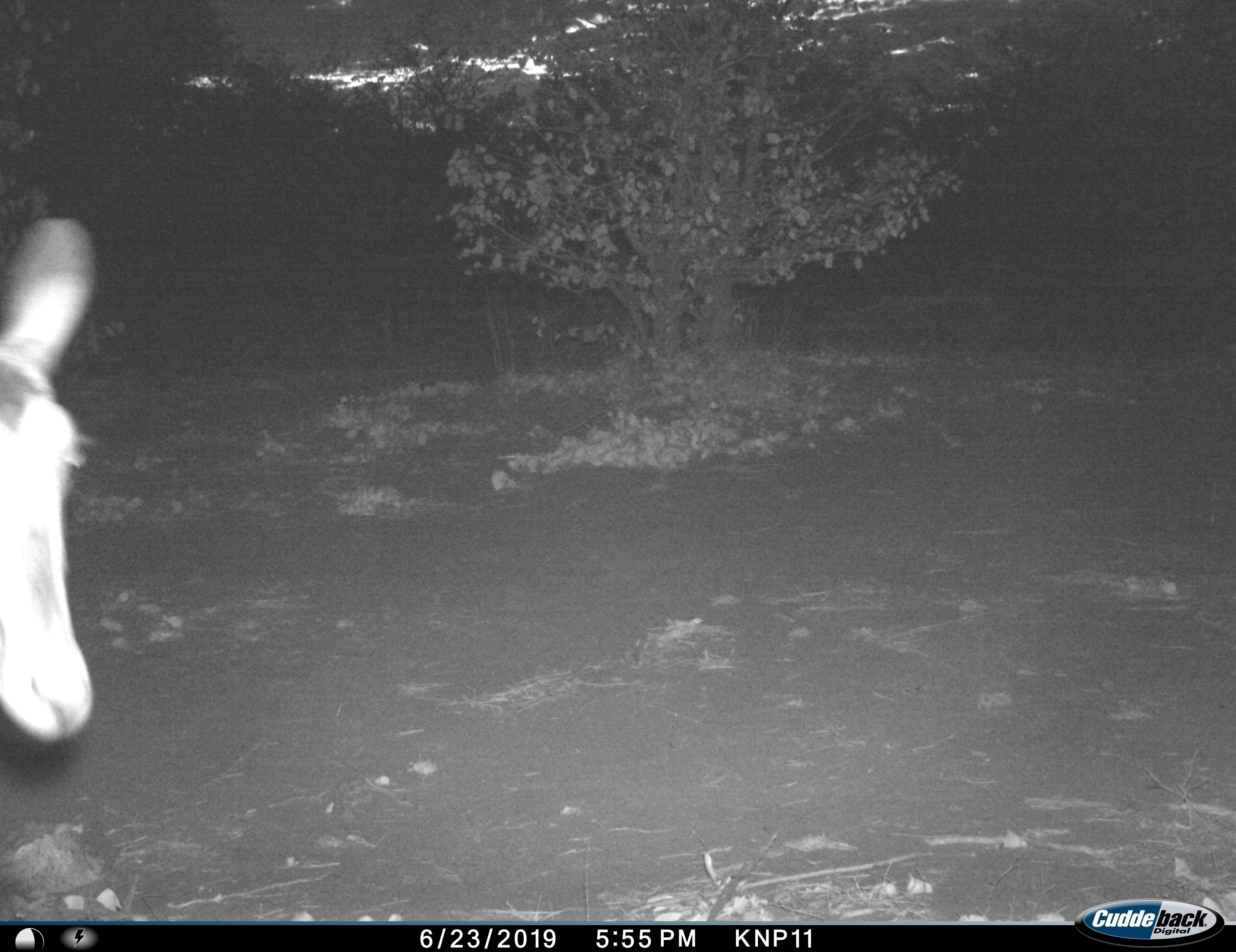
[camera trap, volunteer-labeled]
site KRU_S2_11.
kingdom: Animalia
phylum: Chordata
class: Mammalia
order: Artiodactyla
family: Bovidae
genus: Aepyceros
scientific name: Aepyceros melampus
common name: impala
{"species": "impala (Aepyceros melampus)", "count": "1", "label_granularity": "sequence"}